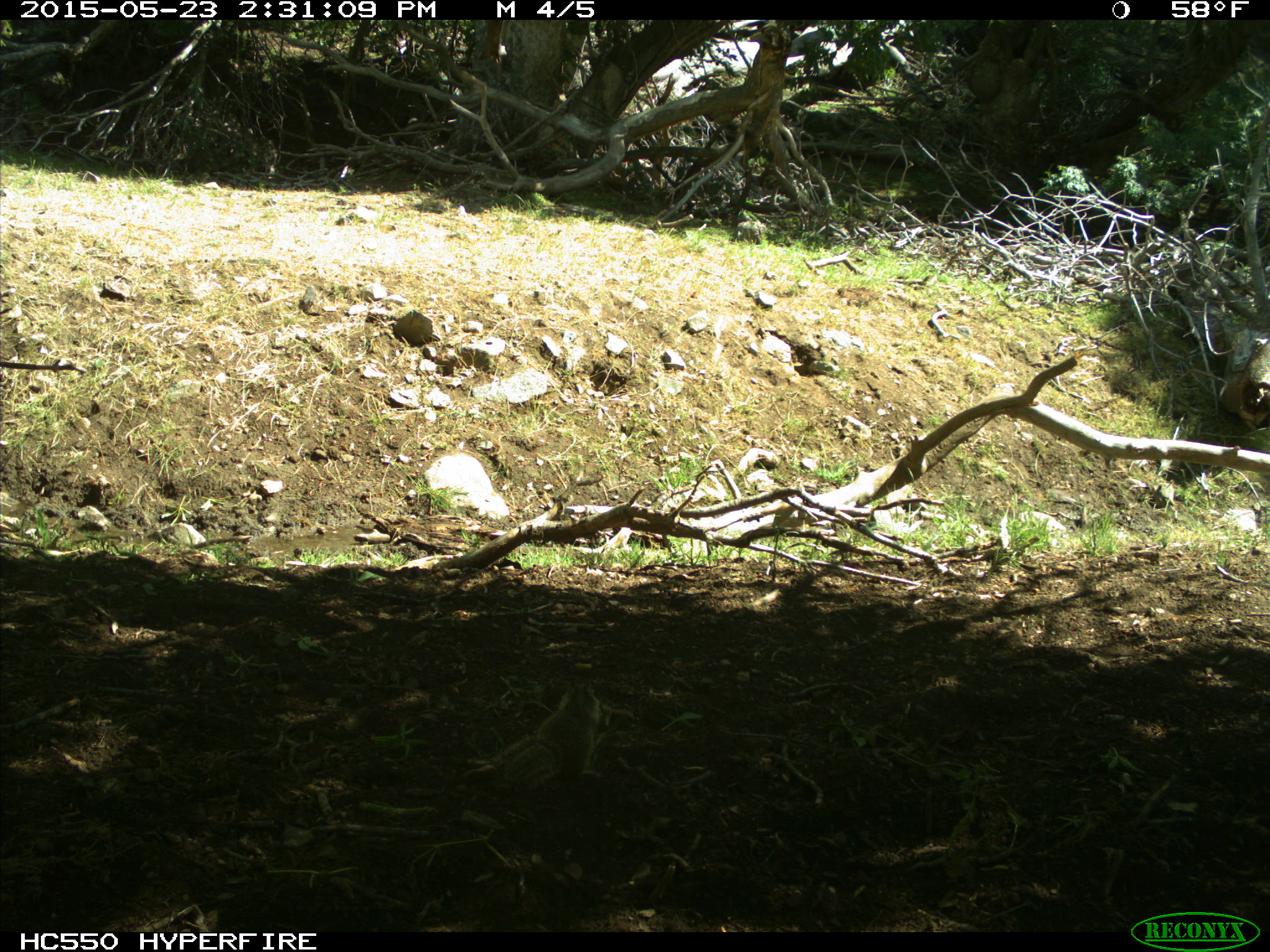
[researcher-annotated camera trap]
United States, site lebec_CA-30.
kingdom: Animalia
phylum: Chordata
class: Mammalia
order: Rodentia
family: Sciuridae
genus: Otospermophilus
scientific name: Otospermophilus beecheyi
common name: california ground squirrel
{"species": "Otospermophilus beecheyi (california ground squirrel)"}